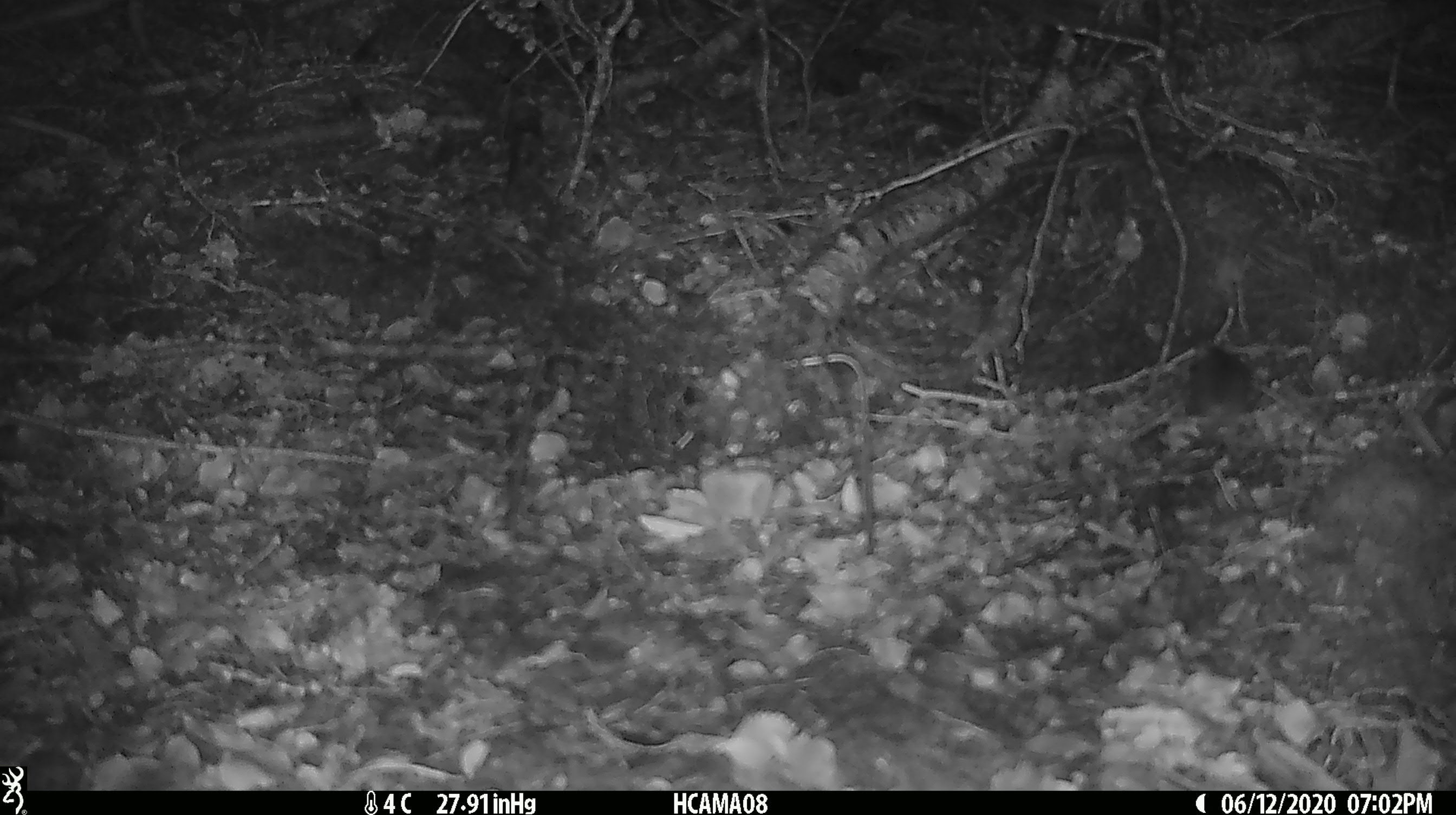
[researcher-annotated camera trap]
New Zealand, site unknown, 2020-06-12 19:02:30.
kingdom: Animalia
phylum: Chordata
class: Mammalia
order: Rodentia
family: Muridae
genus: Mus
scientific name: Mus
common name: mouse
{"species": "mouse (Mus)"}